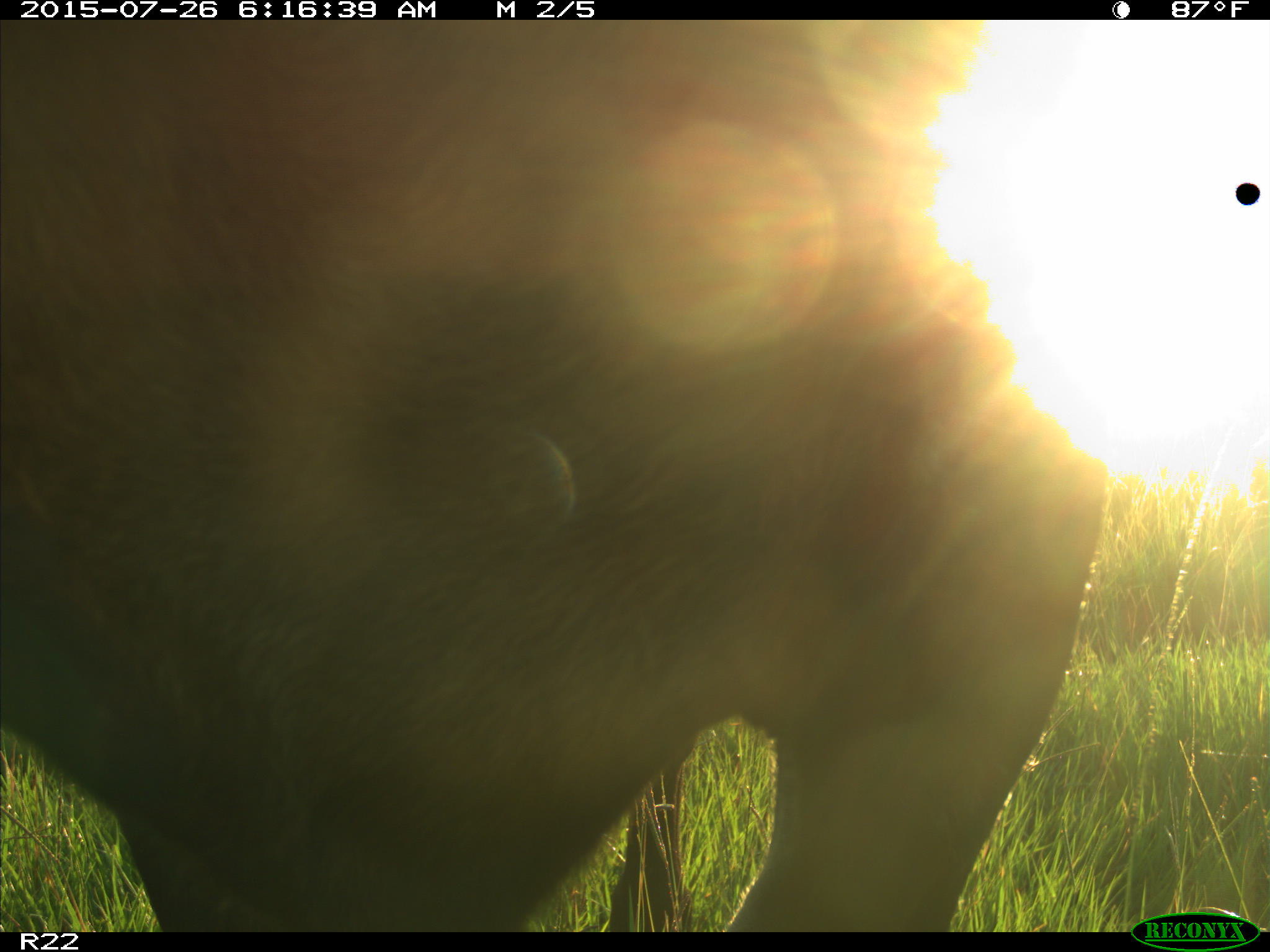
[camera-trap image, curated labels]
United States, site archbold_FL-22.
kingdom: Animalia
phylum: Chordata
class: Mammalia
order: Artiodactyla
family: Bovidae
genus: Bos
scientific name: Bos taurus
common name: domestic cow